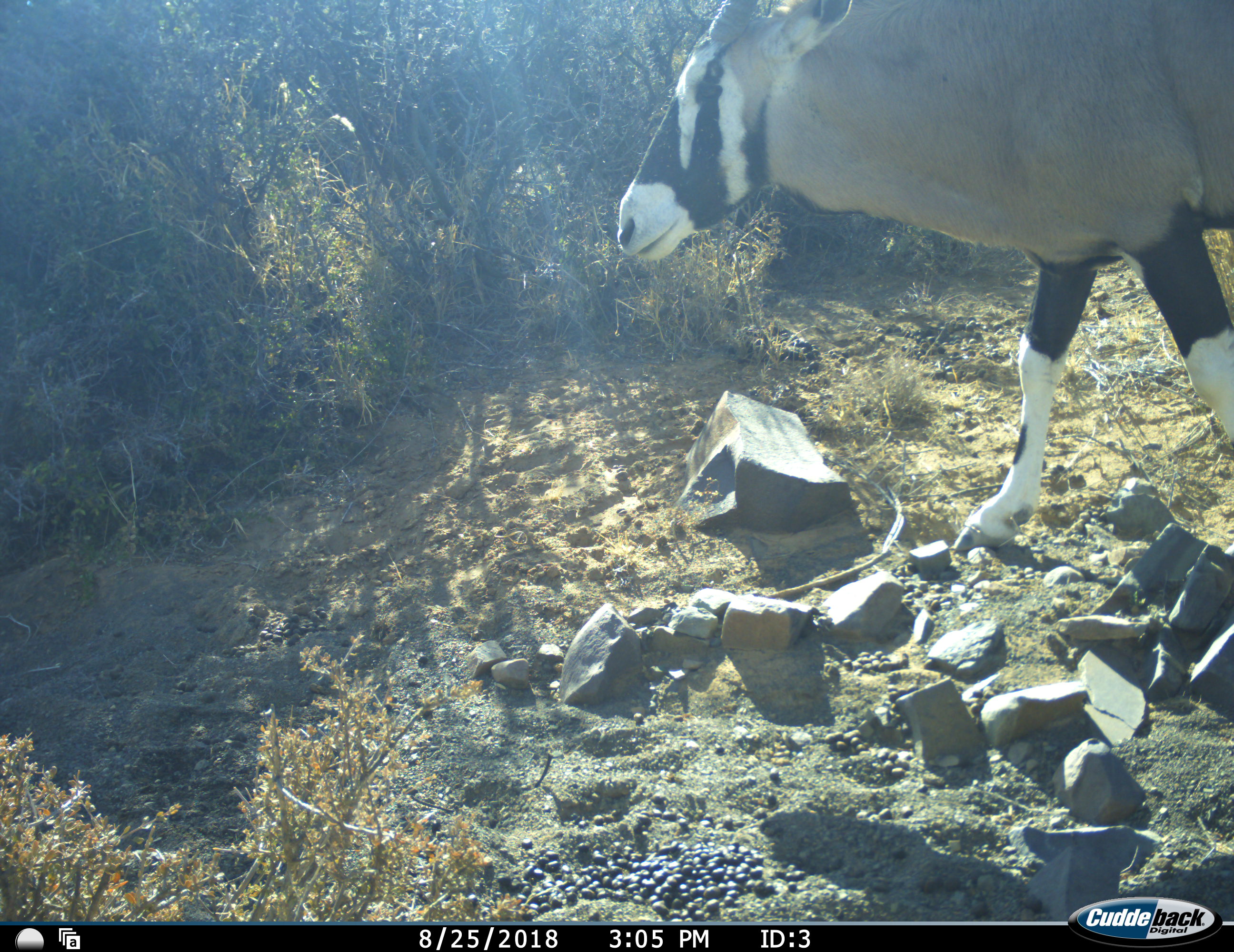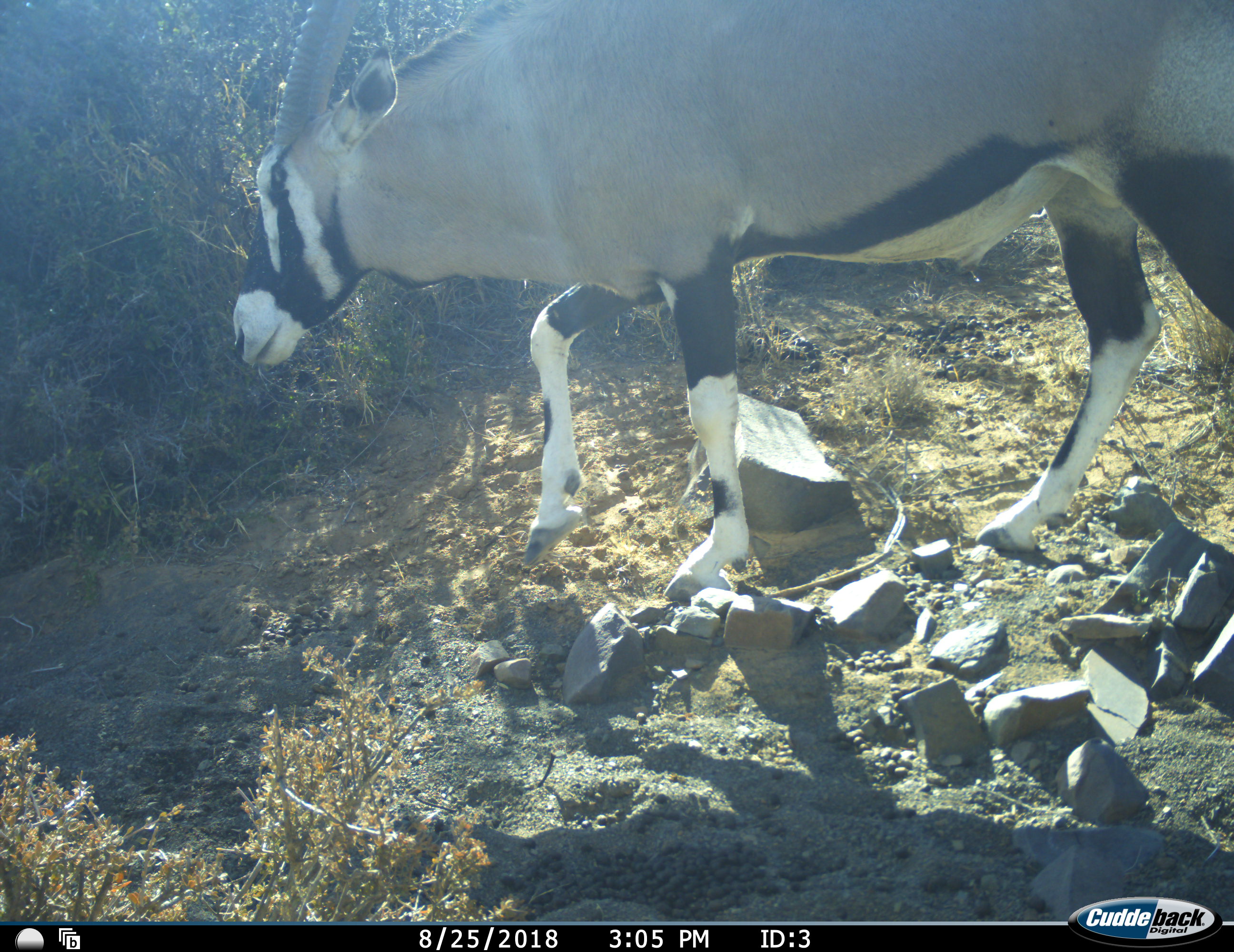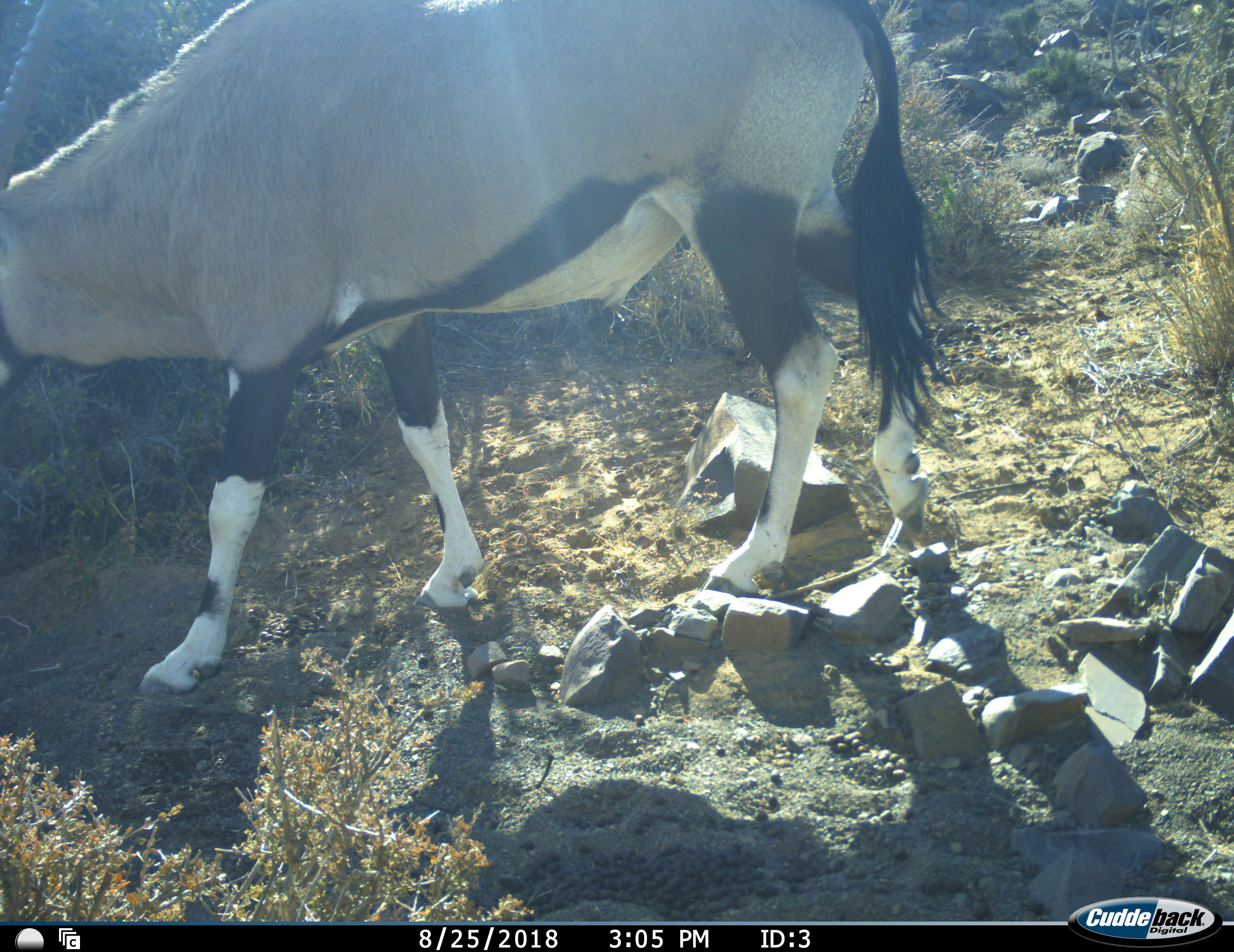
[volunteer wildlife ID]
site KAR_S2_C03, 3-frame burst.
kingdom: Animalia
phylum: Chordata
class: Mammalia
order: Artiodactyla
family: Bovidae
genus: Oryx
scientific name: Oryx gazella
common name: gemsbok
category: oryx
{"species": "oryx (gemsbok) (Oryx gazella)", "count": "1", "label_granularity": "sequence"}